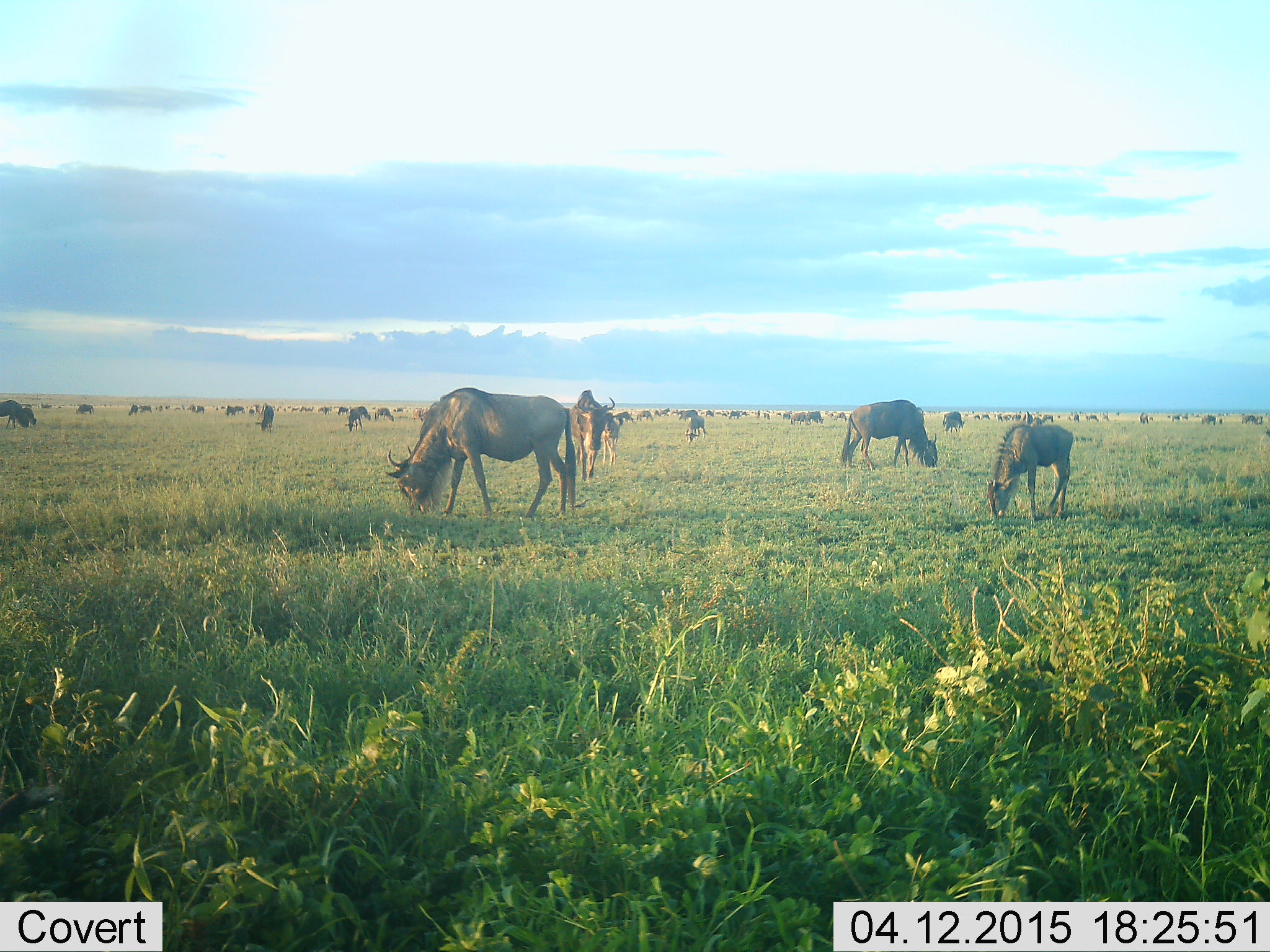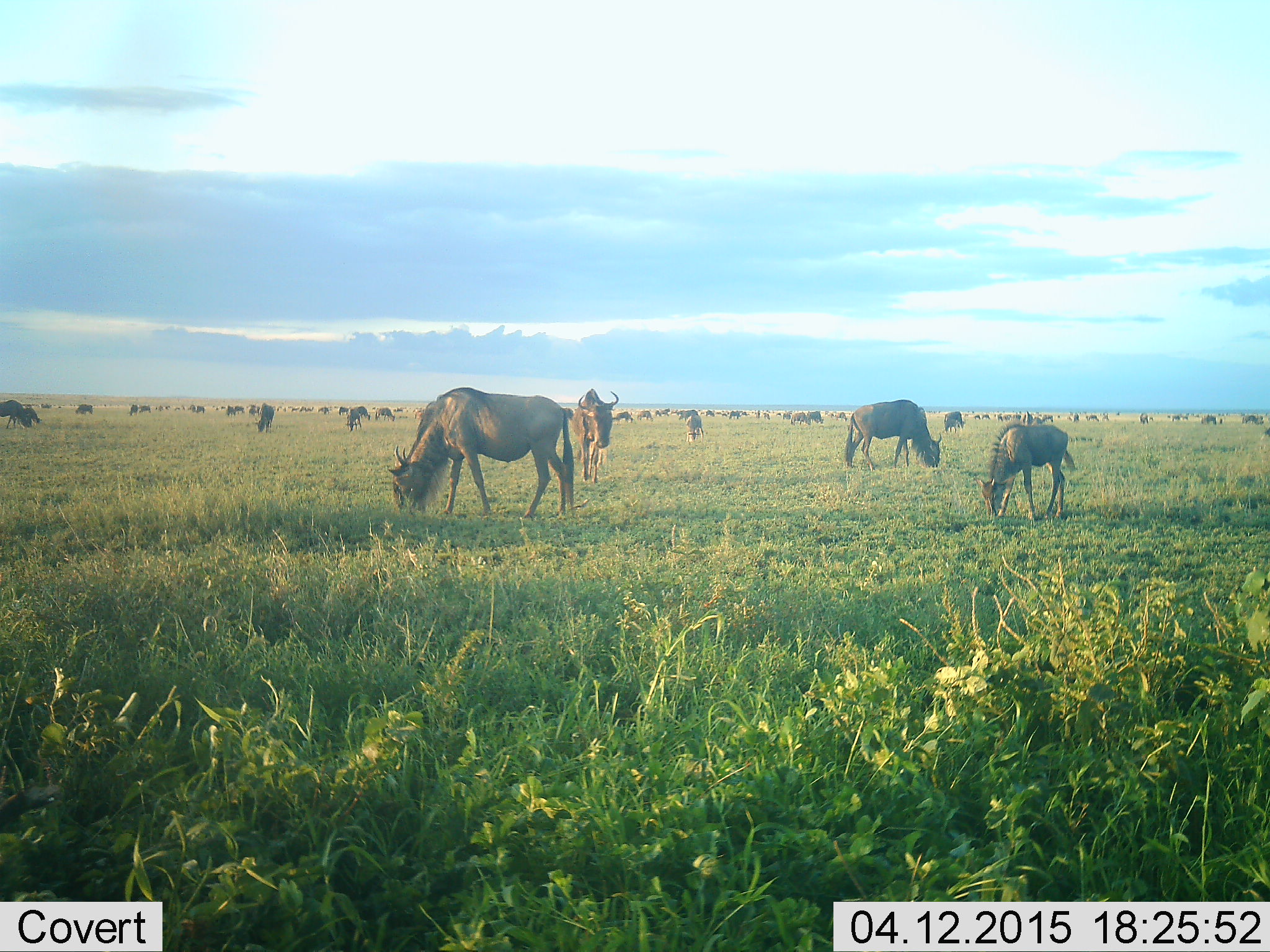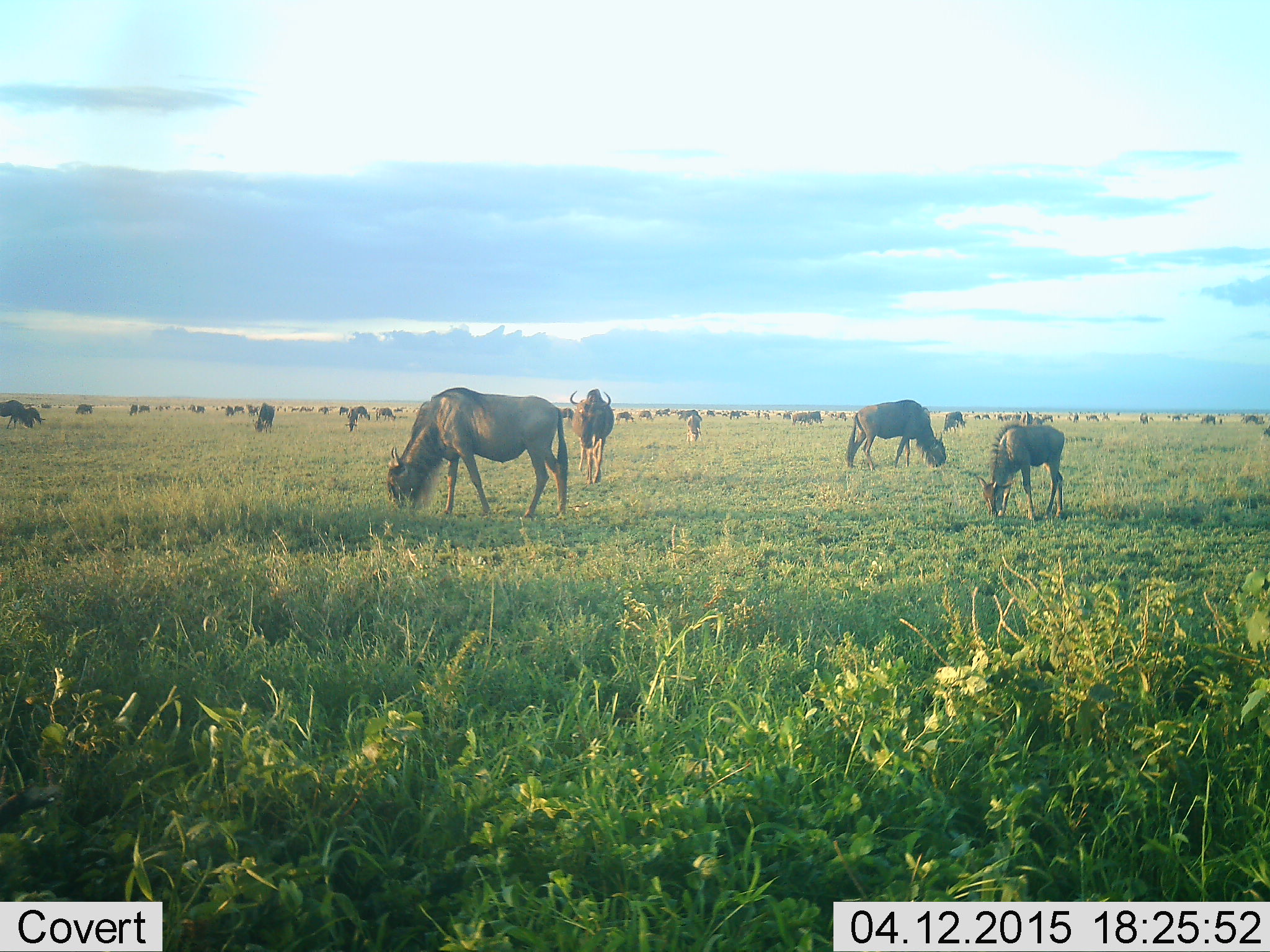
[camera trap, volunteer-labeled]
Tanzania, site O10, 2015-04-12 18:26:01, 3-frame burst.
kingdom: Animalia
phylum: Chordata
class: Mammalia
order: Artiodactyla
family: Bovidae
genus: Connochaetes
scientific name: Connochaetes taurinus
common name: blue wildebeest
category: wildebeest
Wildebeest (blue wildebeest) (Connochaetes taurinus), count 11-50. Behavior (volunteer vote fractions): standing 60%, resting 0%, moving 60%, interacting 0%. Young present (vote fraction): 20%. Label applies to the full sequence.